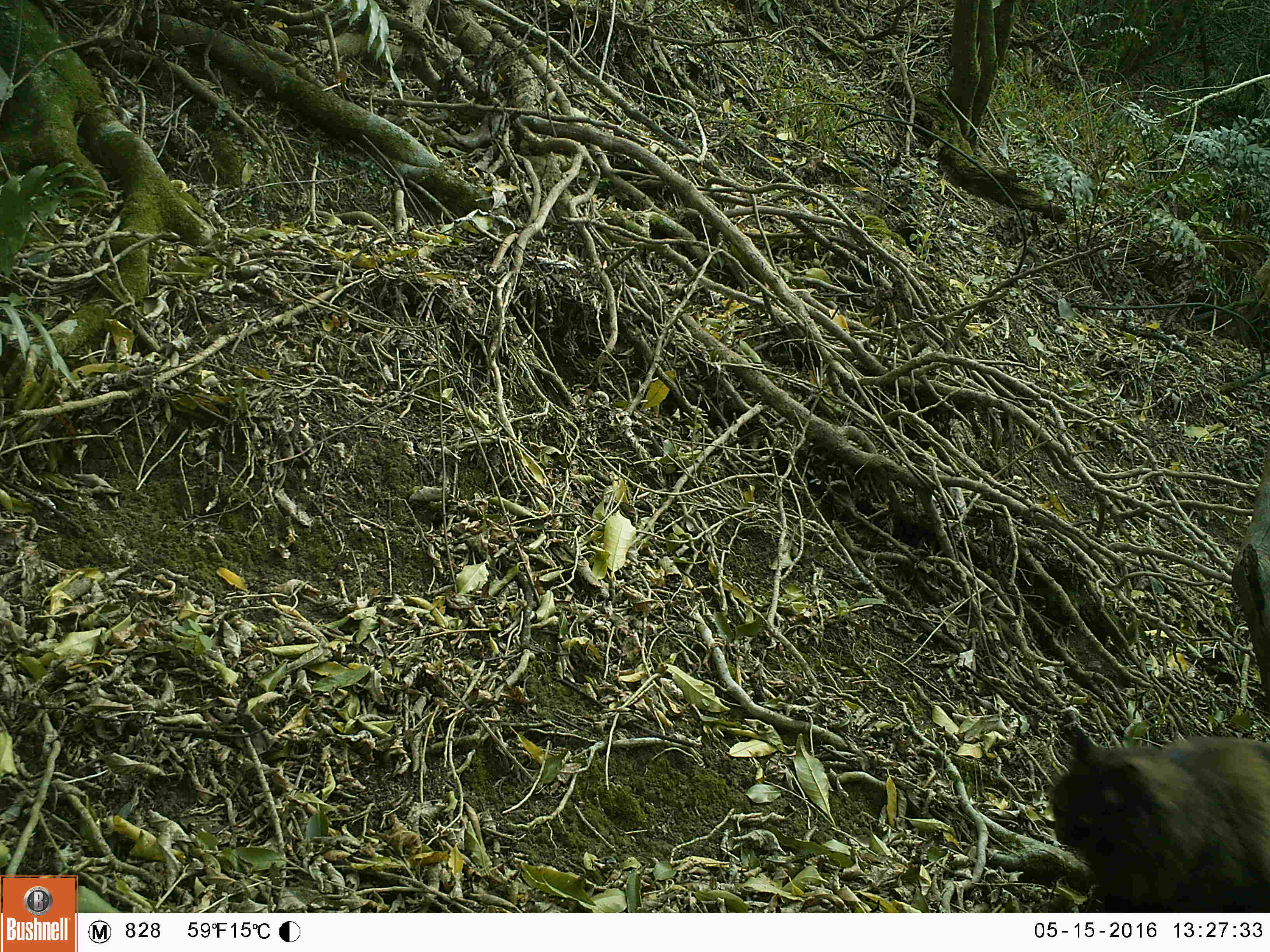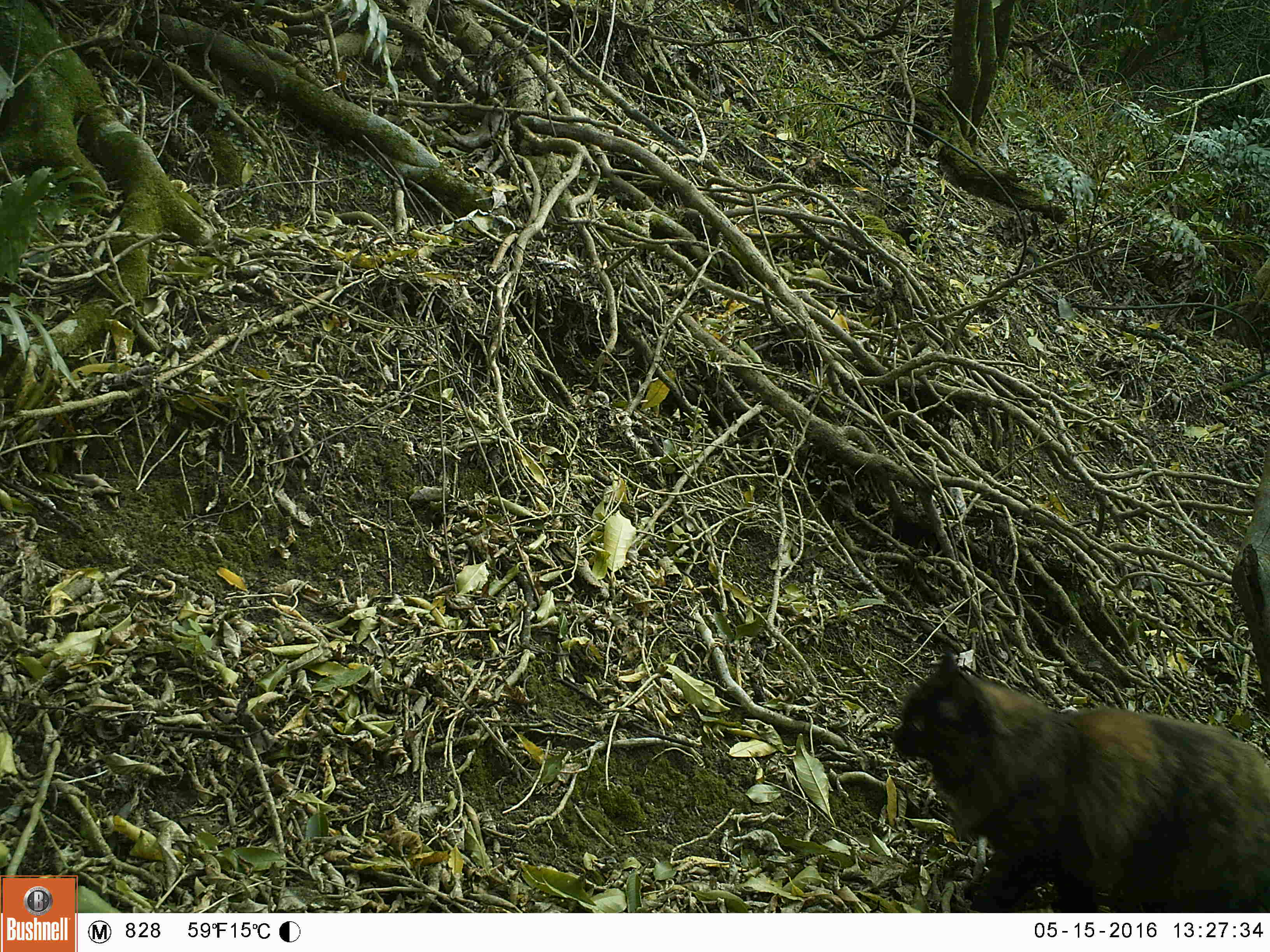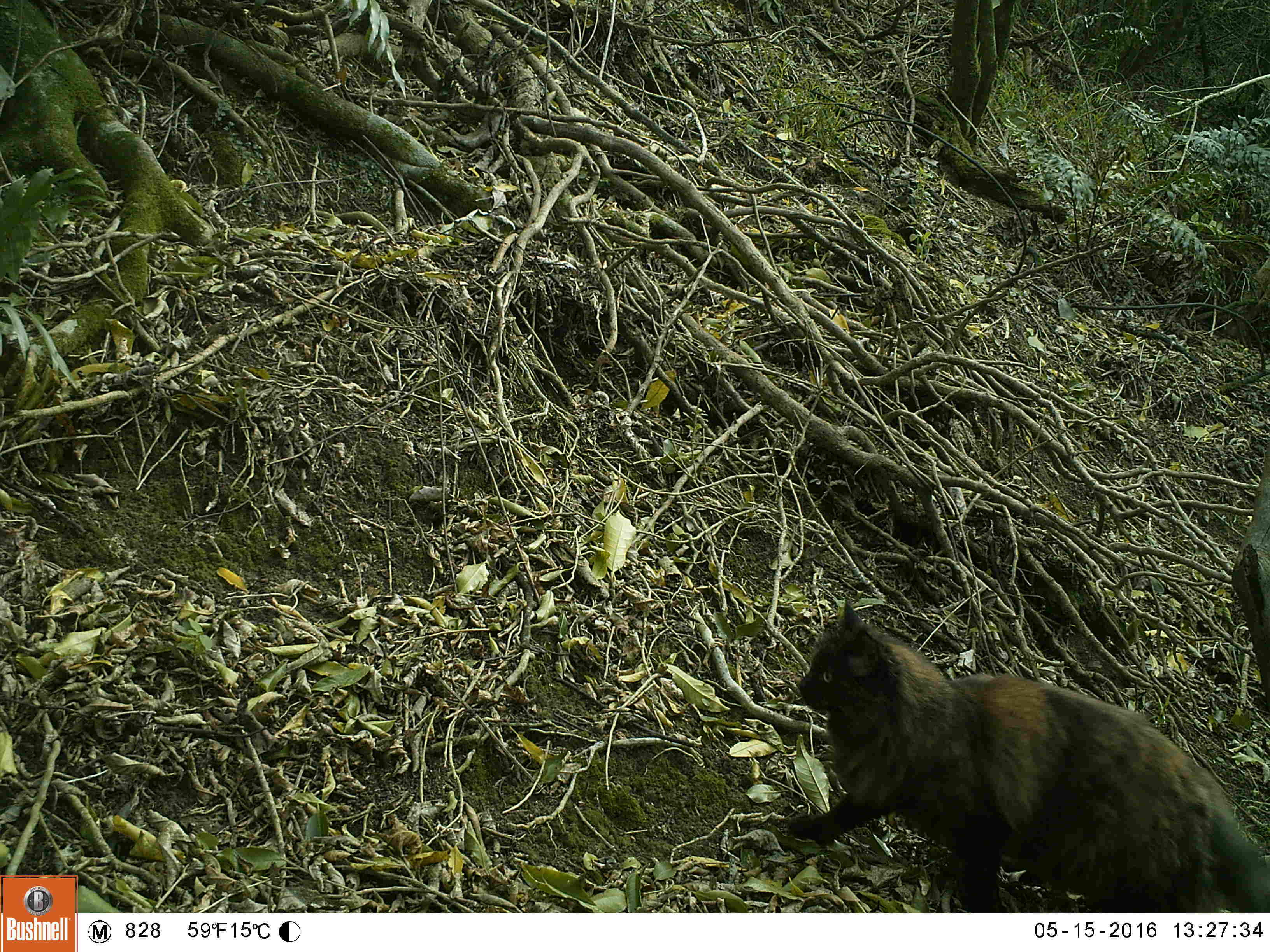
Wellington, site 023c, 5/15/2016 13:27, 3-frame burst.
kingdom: Animalia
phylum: Chordata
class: Mammalia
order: Carnivora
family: Felidae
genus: Felis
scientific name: Felis catus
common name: cat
Cat (Felis catus).